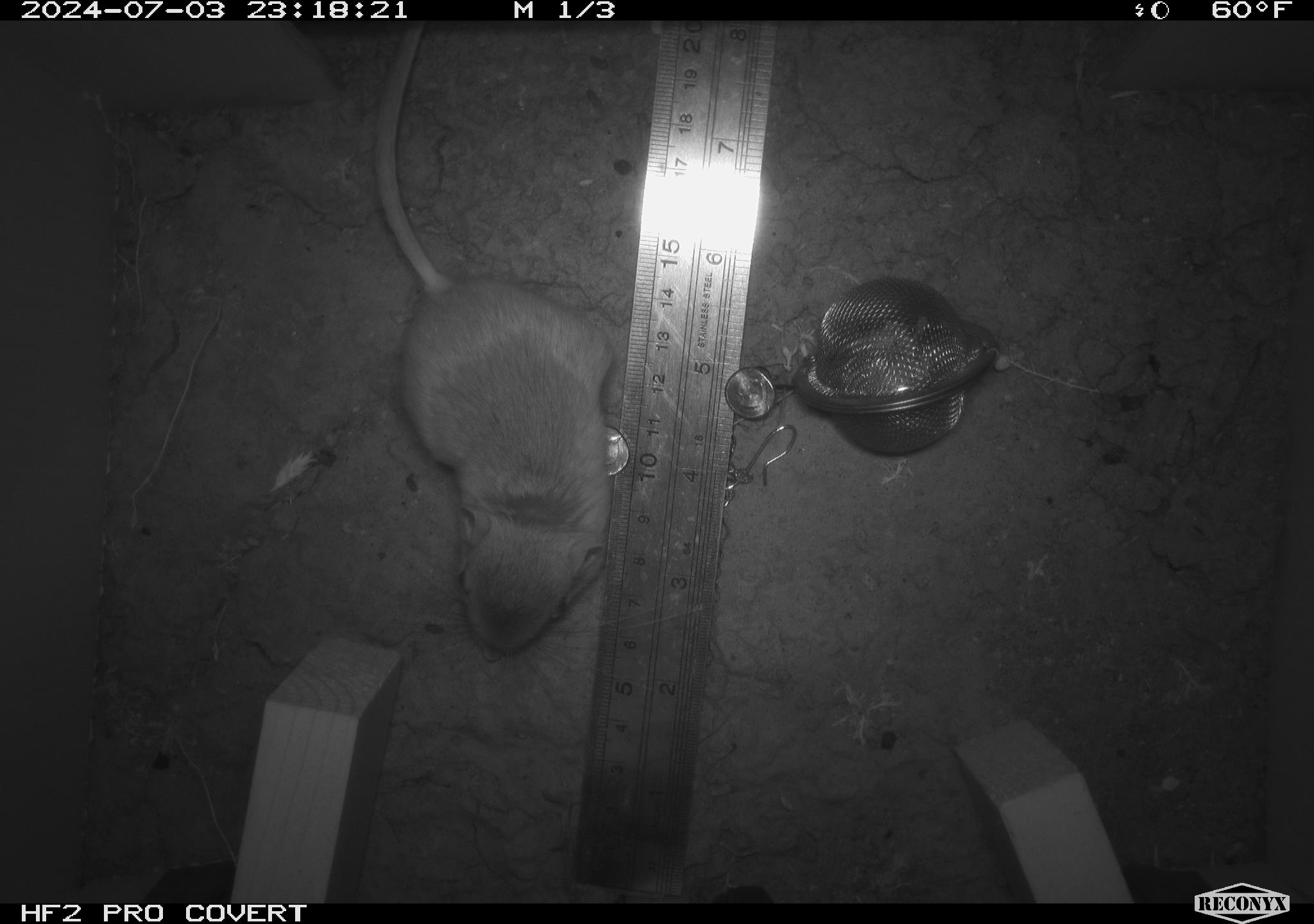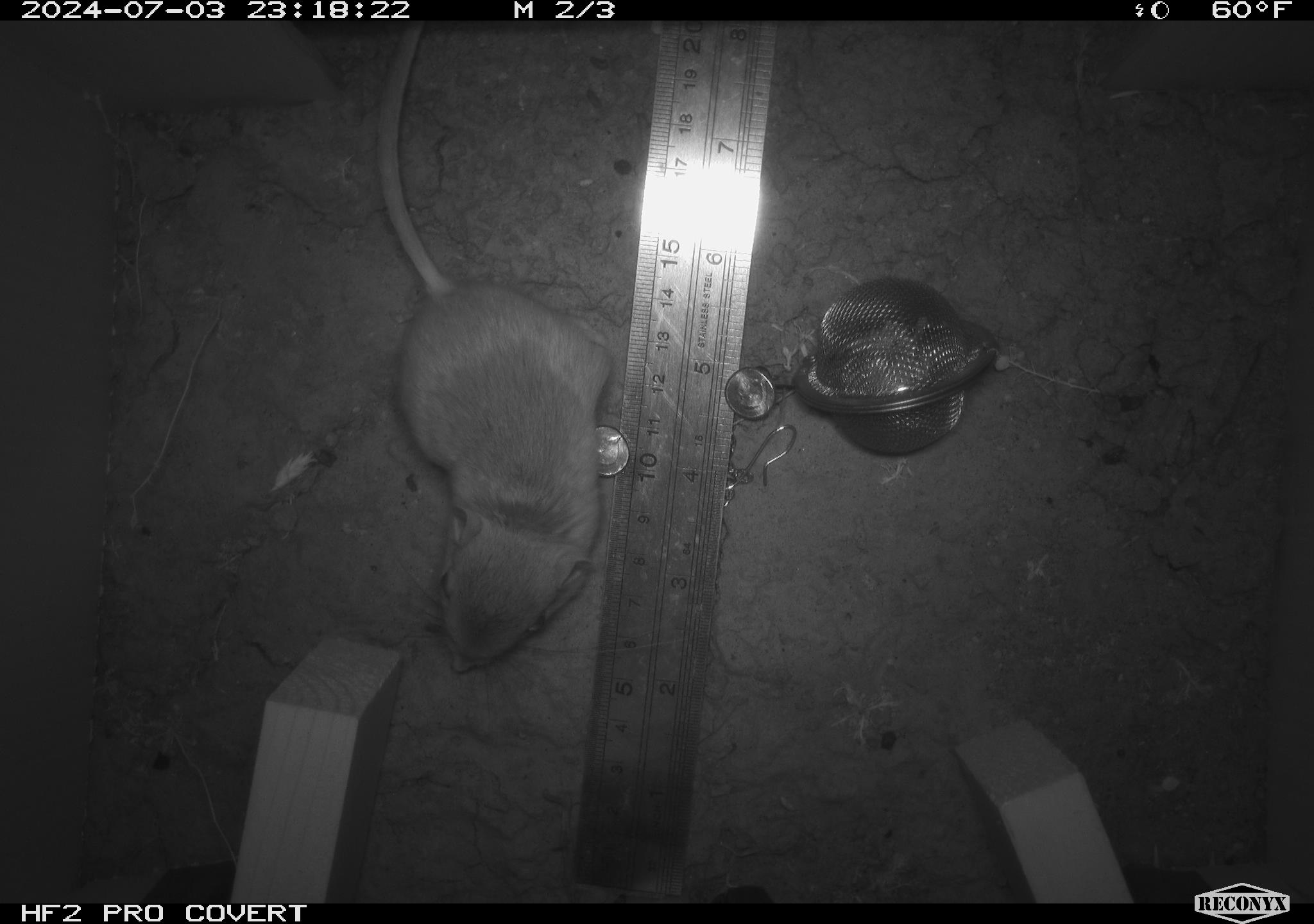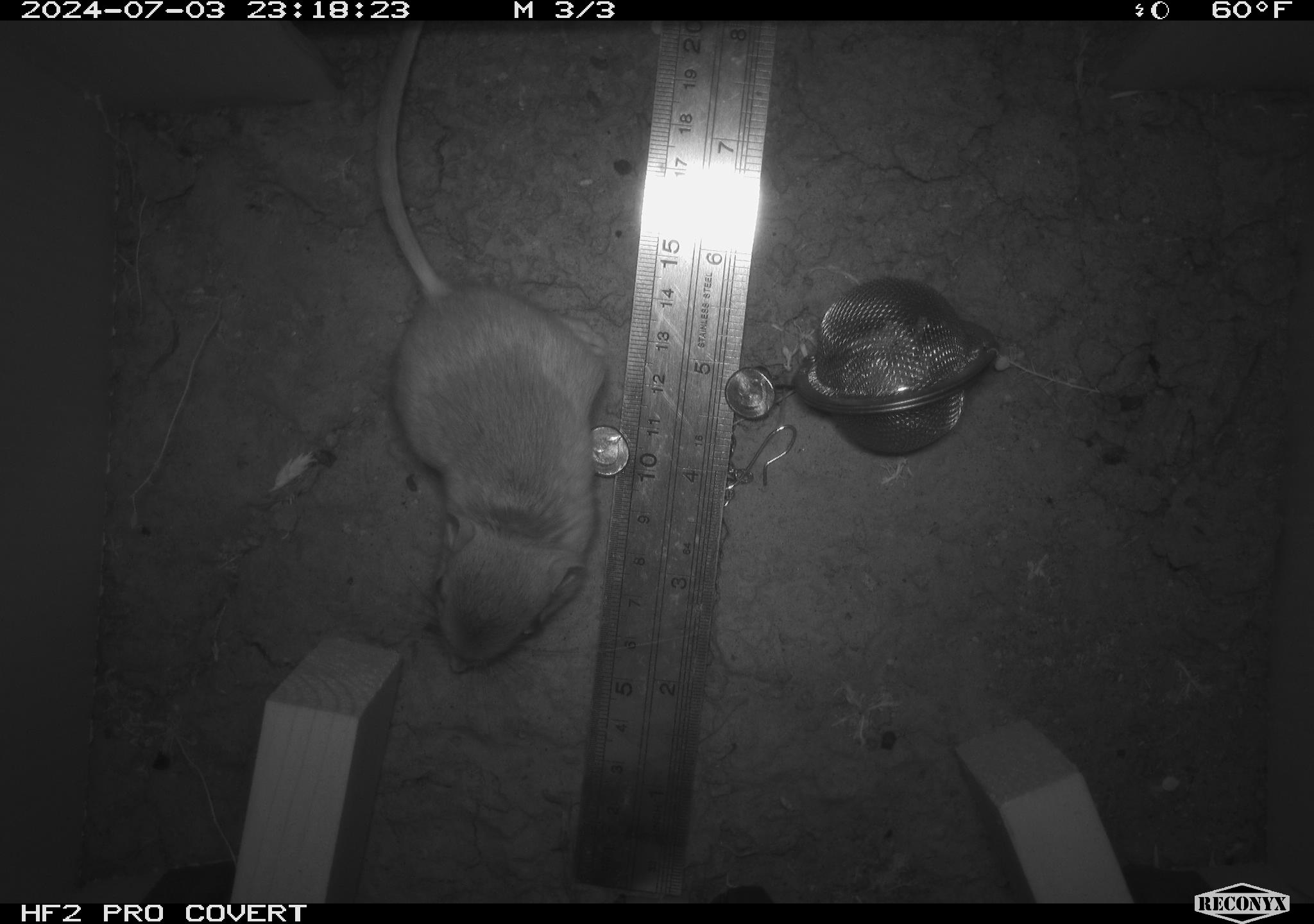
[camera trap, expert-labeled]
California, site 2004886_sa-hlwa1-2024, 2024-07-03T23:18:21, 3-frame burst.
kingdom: Animalia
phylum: Chordata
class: Mammalia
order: Rodentia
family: Heteromyidae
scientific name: Heteromyidae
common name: kangaroo rats and pocket mice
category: heteromyidae family